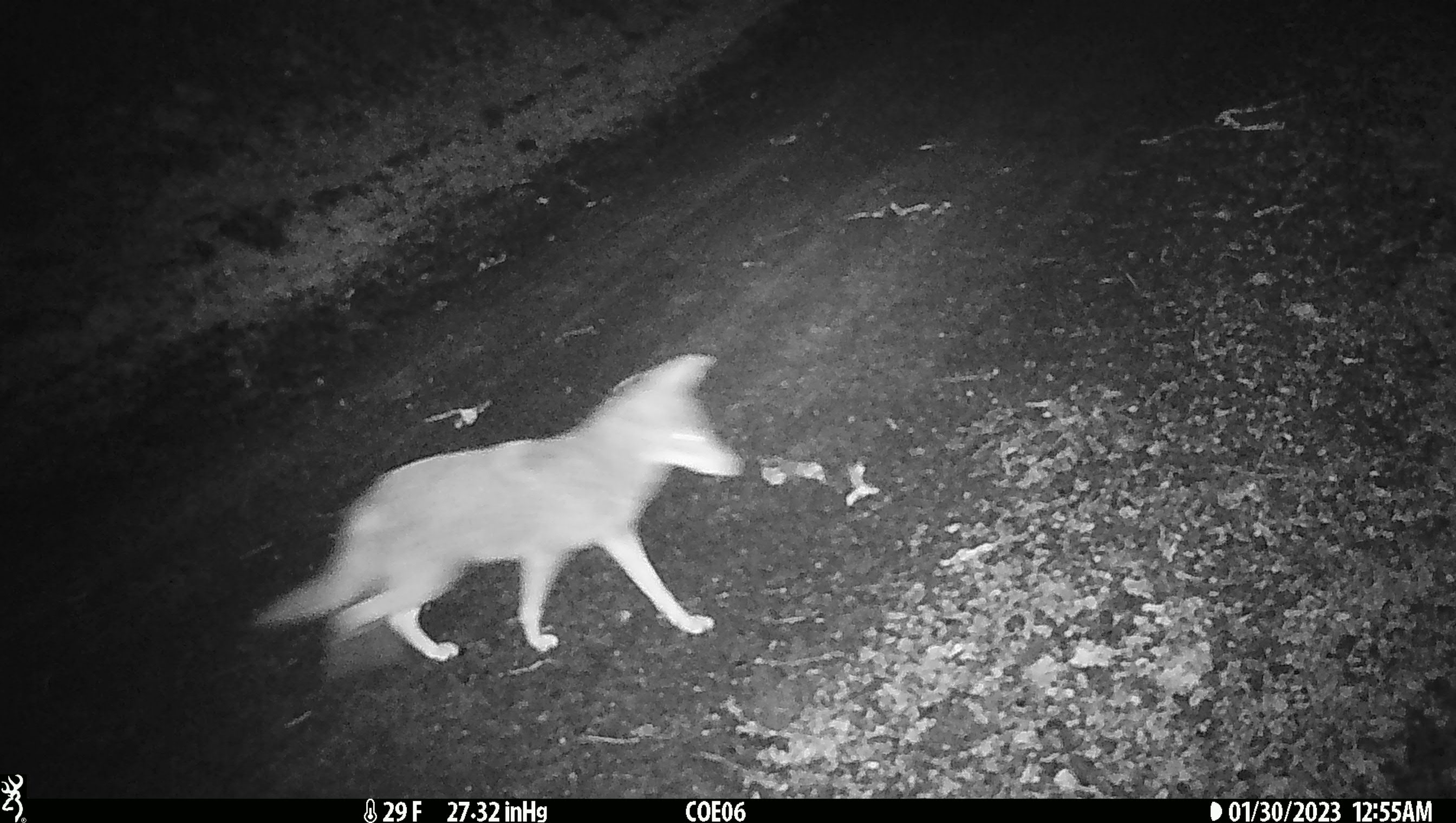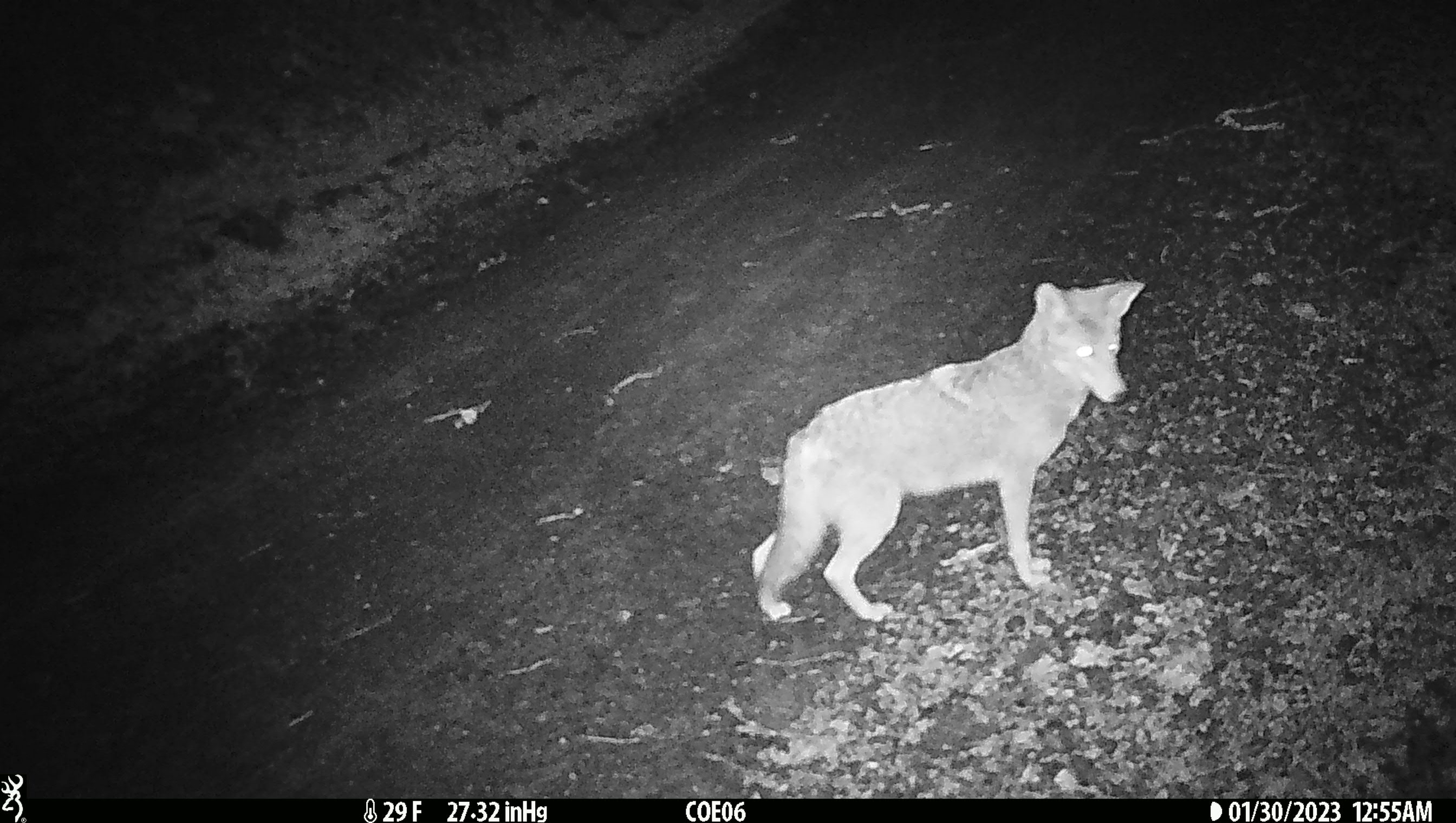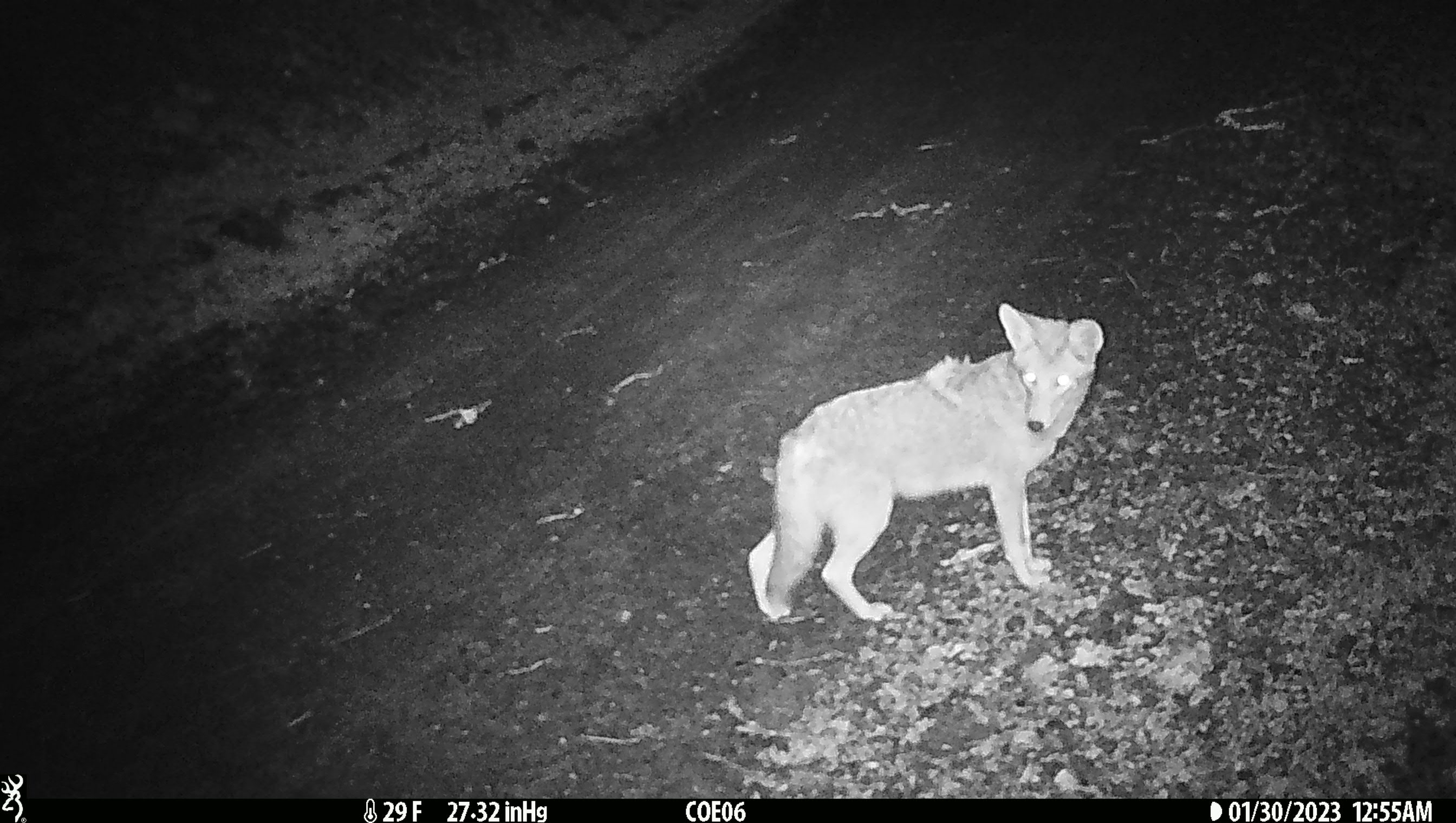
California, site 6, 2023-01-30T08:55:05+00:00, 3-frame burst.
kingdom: Animalia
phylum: Chordata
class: Mammalia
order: Carnivora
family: Canidae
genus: Canis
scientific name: Canis latrans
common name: coyote